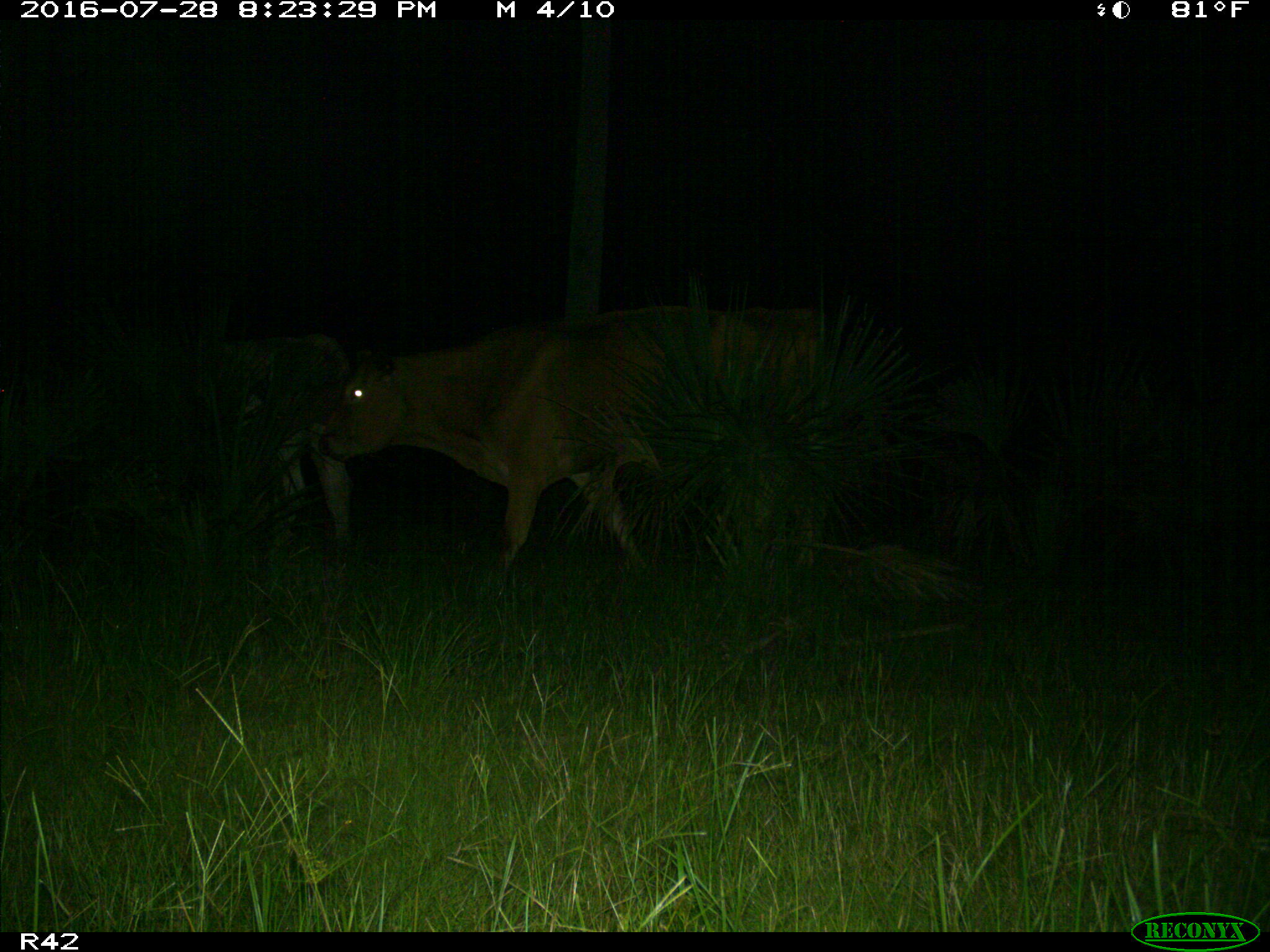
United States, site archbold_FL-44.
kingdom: Animalia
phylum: Chordata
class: Mammalia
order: Artiodactyla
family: Bovidae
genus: Bos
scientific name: Bos taurus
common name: domestic cow